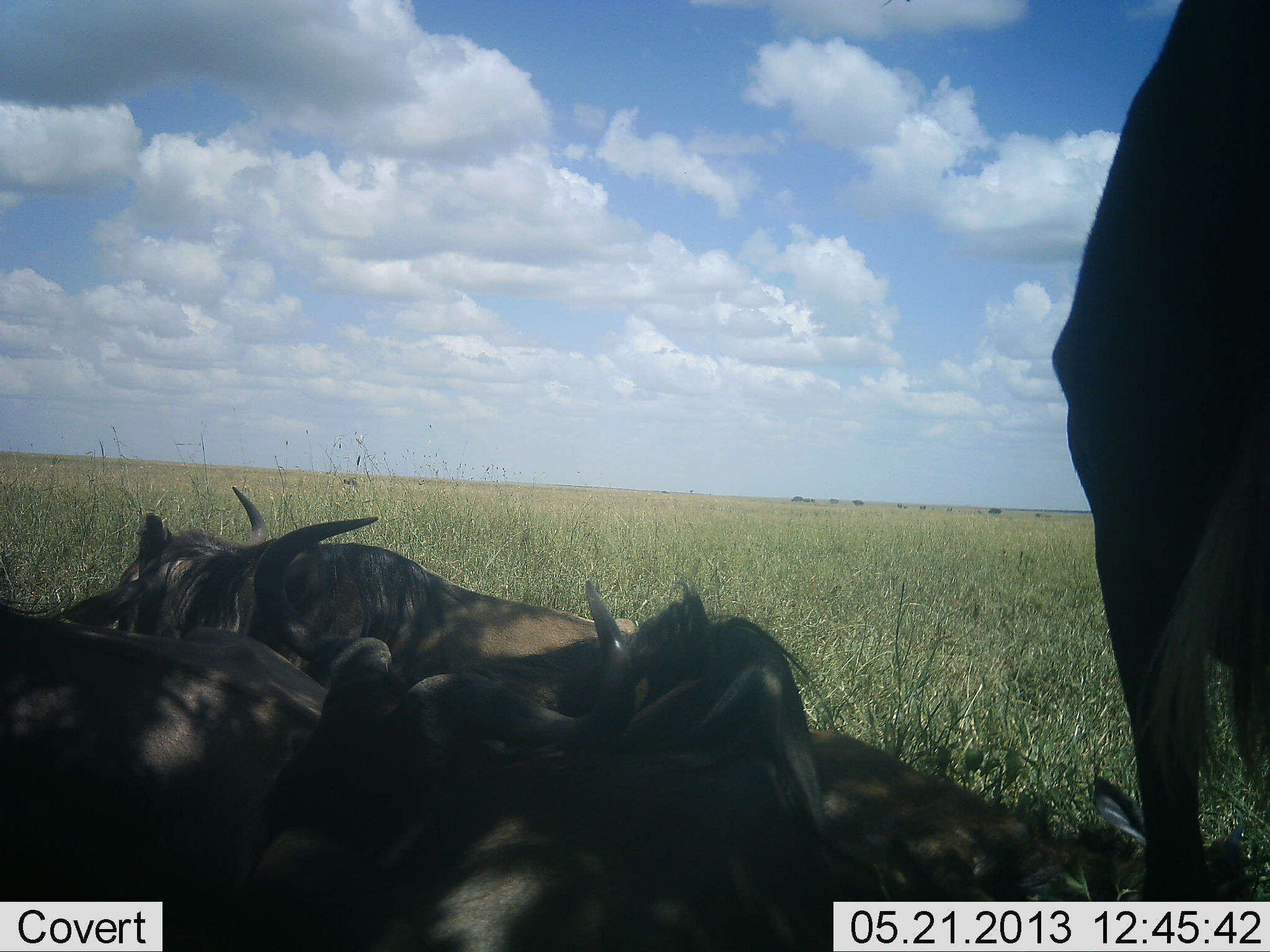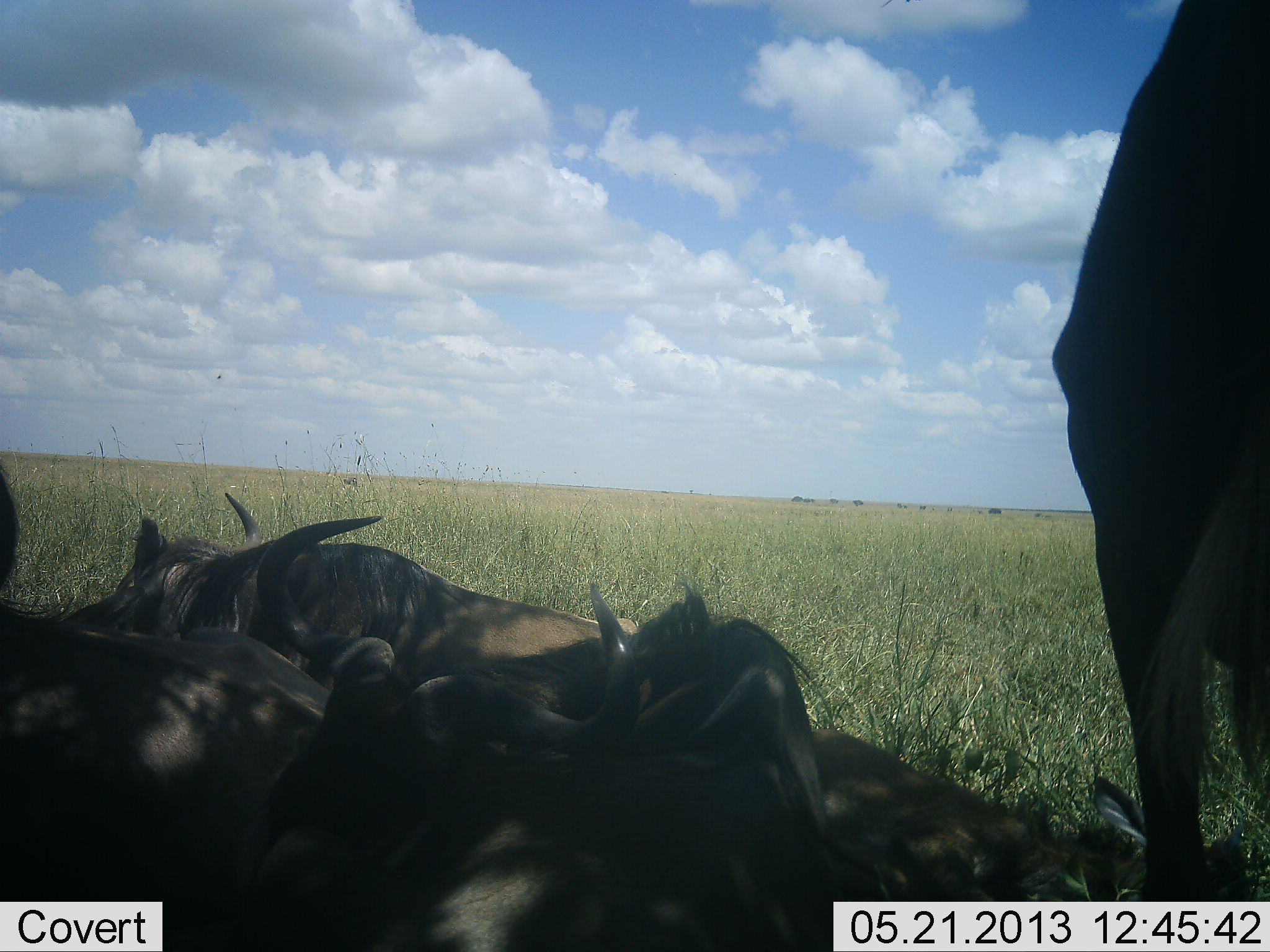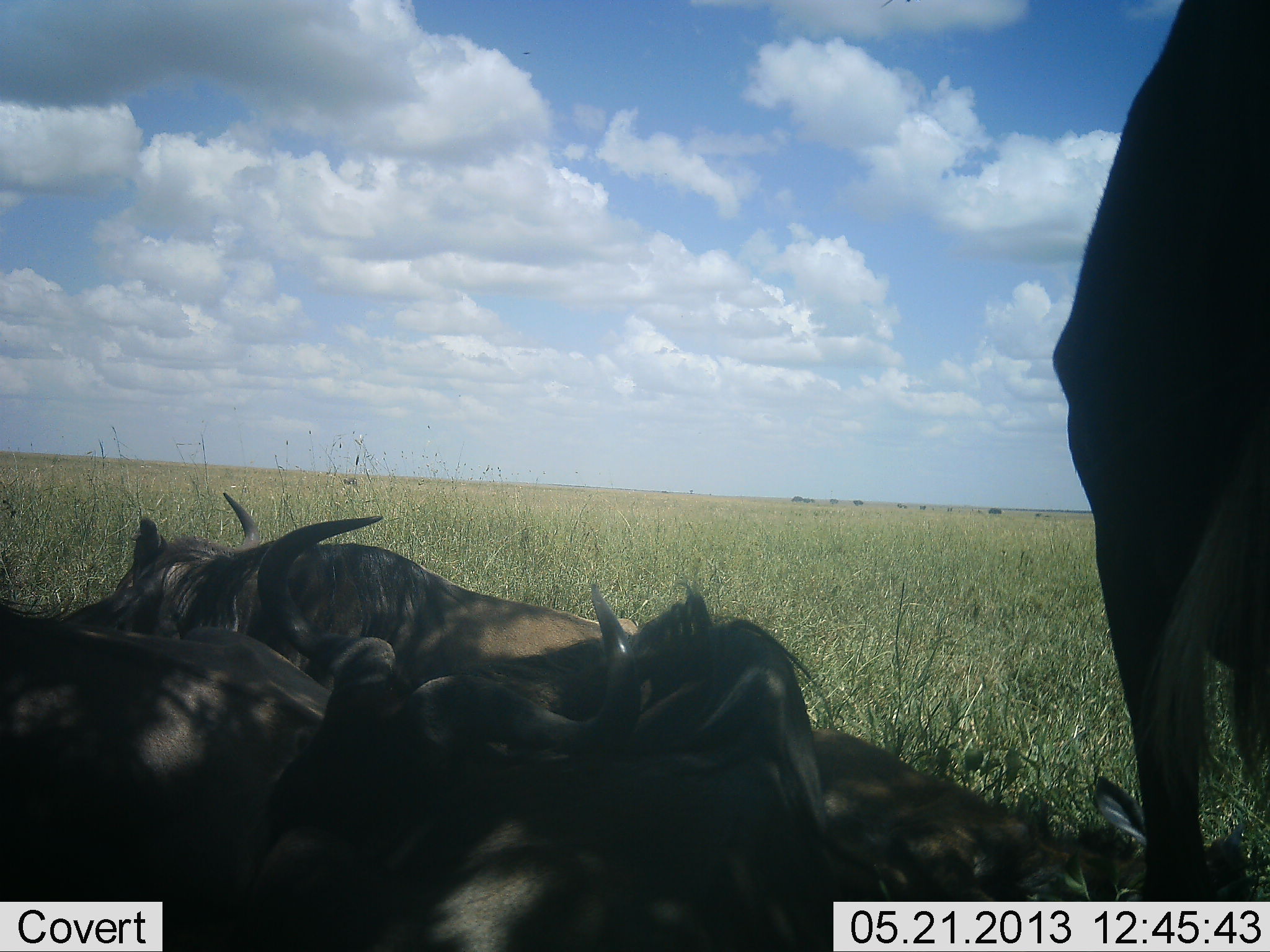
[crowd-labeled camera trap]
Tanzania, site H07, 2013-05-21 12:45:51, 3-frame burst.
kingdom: Animalia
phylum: Chordata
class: Mammalia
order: Artiodactyla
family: Bovidae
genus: Connochaetes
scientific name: Connochaetes taurinus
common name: blue wildebeest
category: wildebeest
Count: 5.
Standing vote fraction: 75%.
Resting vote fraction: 100%.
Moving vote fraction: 0%.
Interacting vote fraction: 8%.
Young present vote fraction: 8%.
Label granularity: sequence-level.